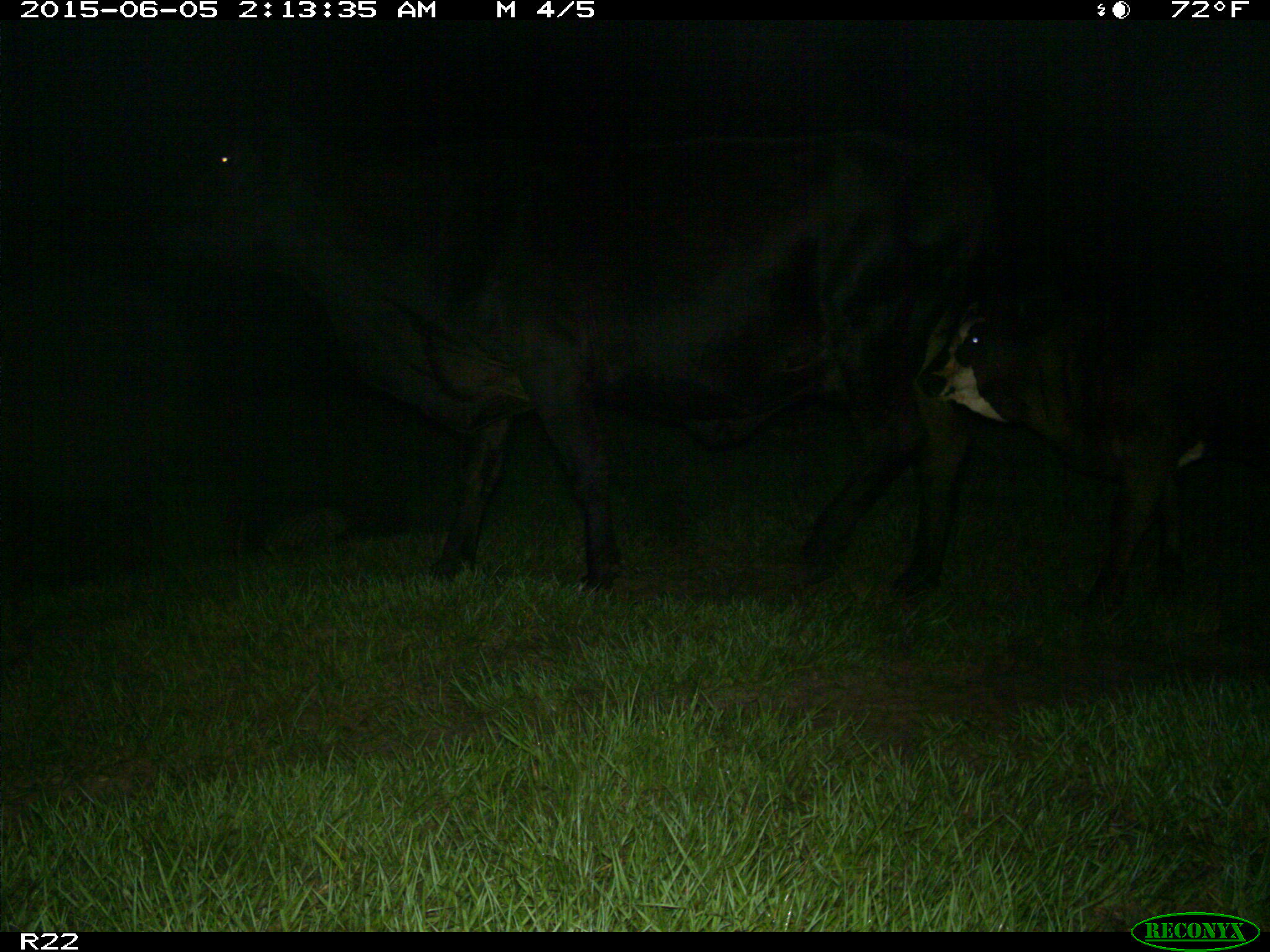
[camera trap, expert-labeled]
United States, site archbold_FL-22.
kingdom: Animalia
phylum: Chordata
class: Mammalia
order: Artiodactyla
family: Bovidae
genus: Bos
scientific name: Bos taurus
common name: domestic cow